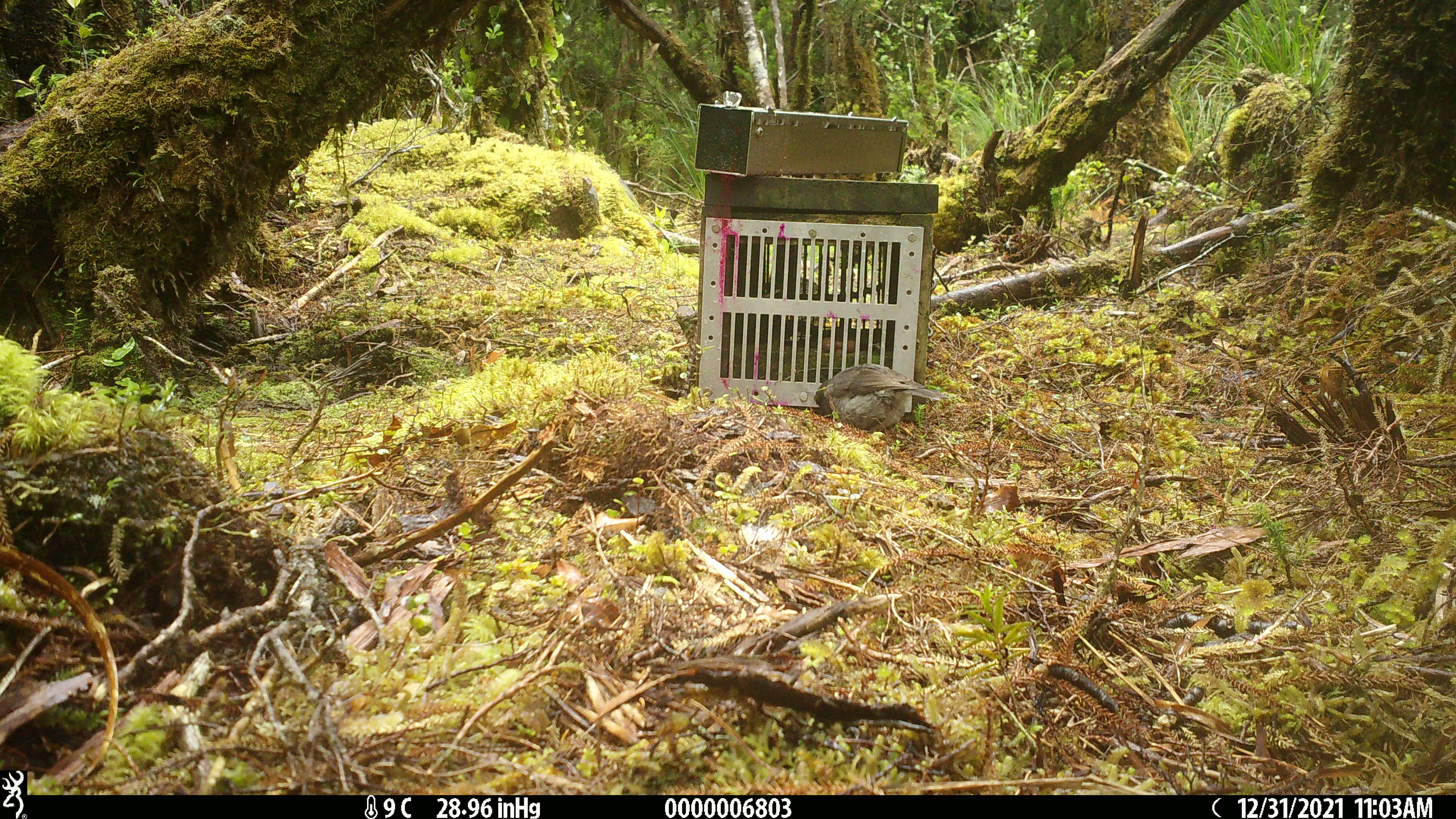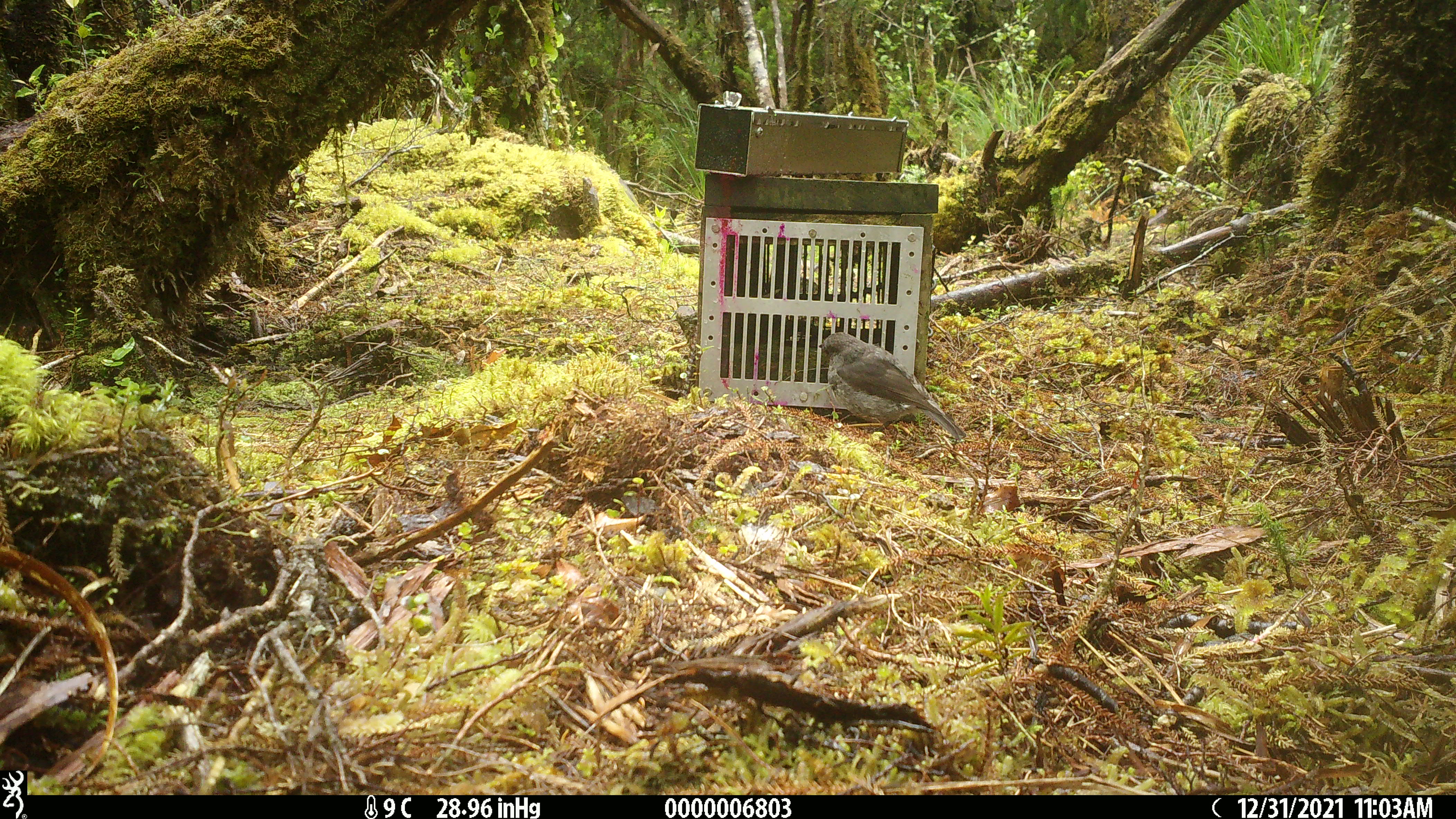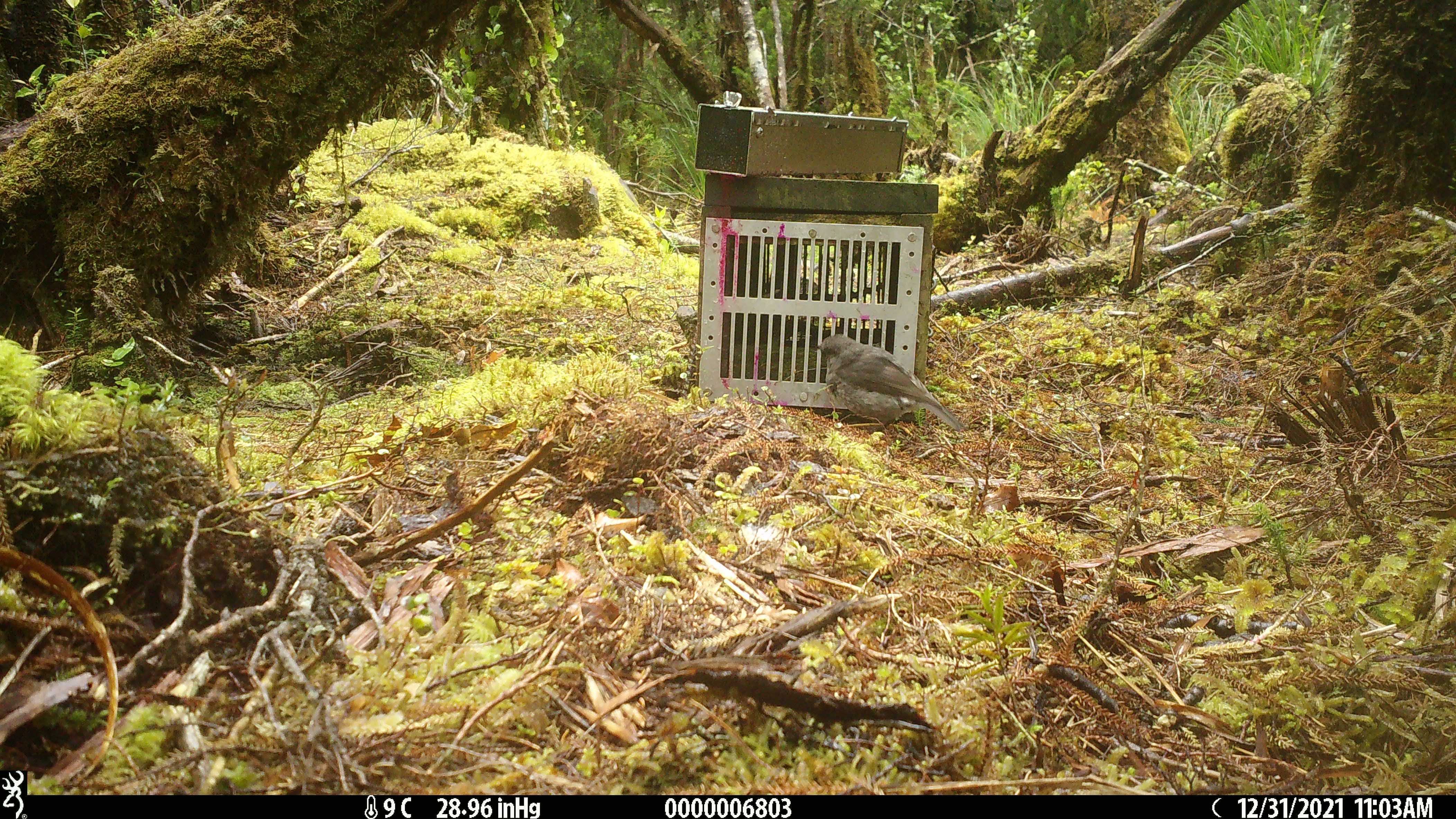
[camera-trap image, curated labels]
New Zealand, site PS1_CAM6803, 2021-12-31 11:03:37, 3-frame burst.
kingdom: Animalia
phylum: Chordata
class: Aves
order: Passeriformes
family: Petroicidae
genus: Petroica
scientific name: Petroica australis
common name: new zealand robin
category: robin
Robin (new zealand robin) (Petroica australis).